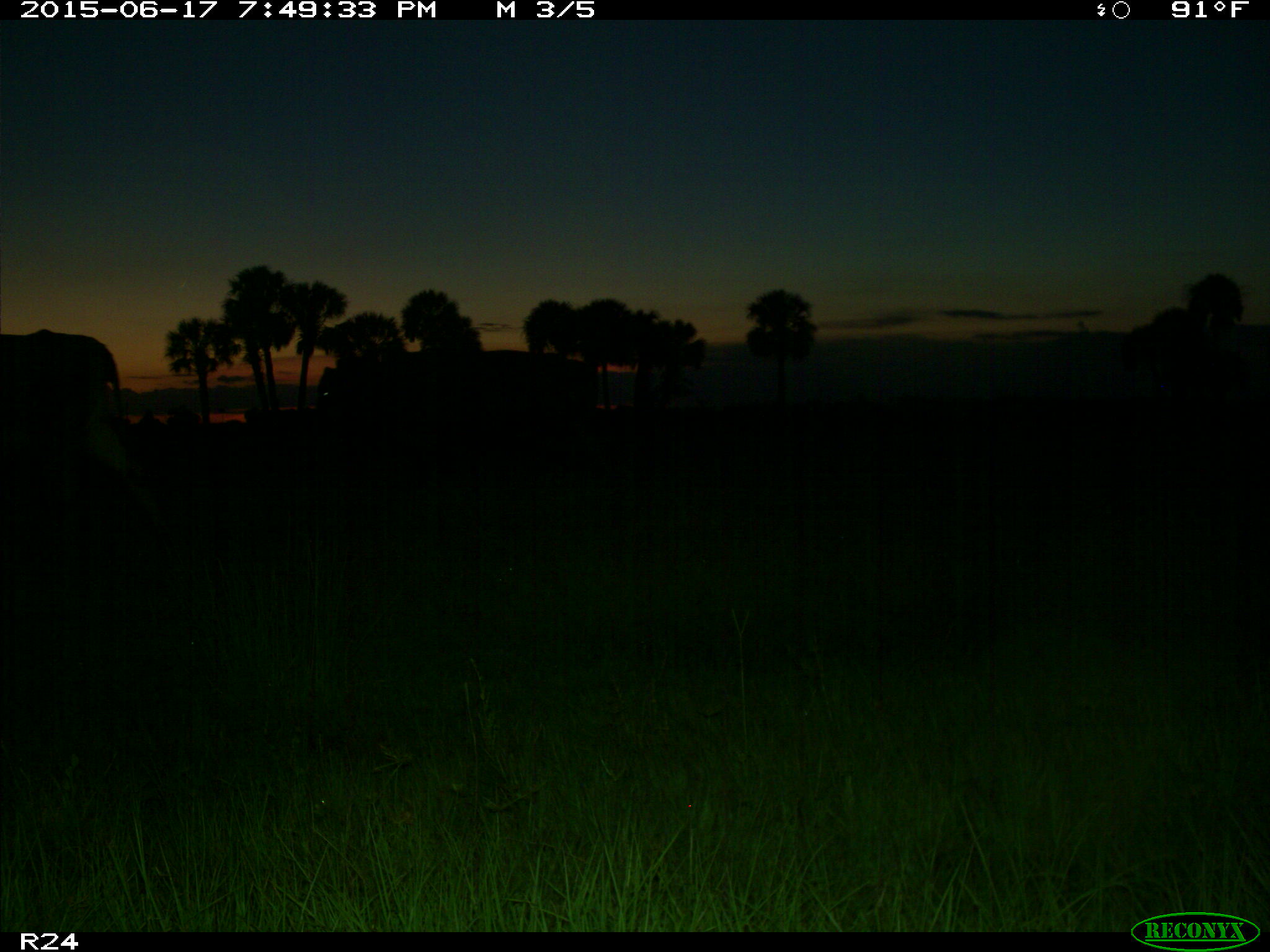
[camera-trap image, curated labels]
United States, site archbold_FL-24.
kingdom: Animalia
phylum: Chordata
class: Mammalia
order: Artiodactyla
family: Bovidae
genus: Bos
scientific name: Bos taurus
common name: domestic cow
Bos taurus (domestic cow).